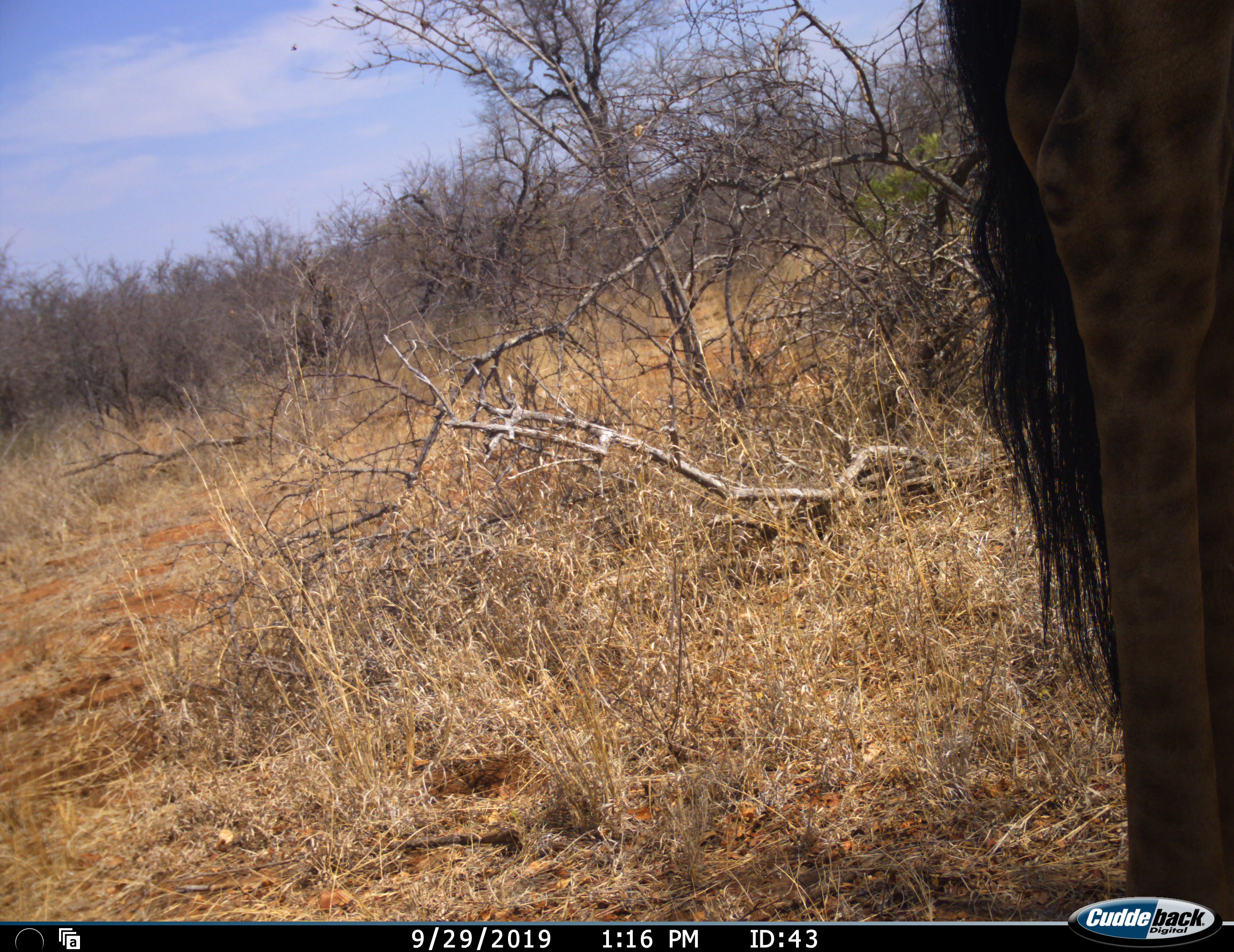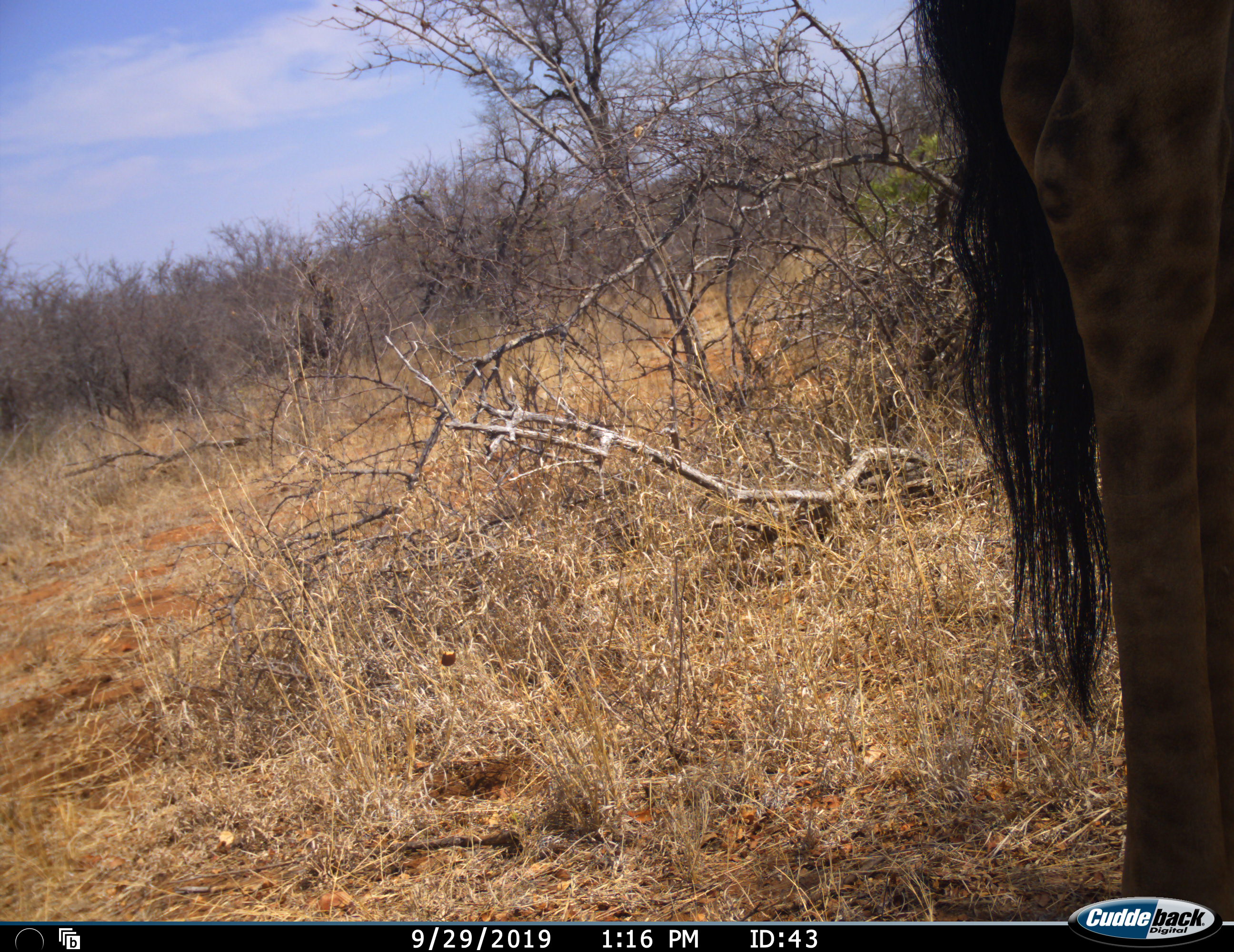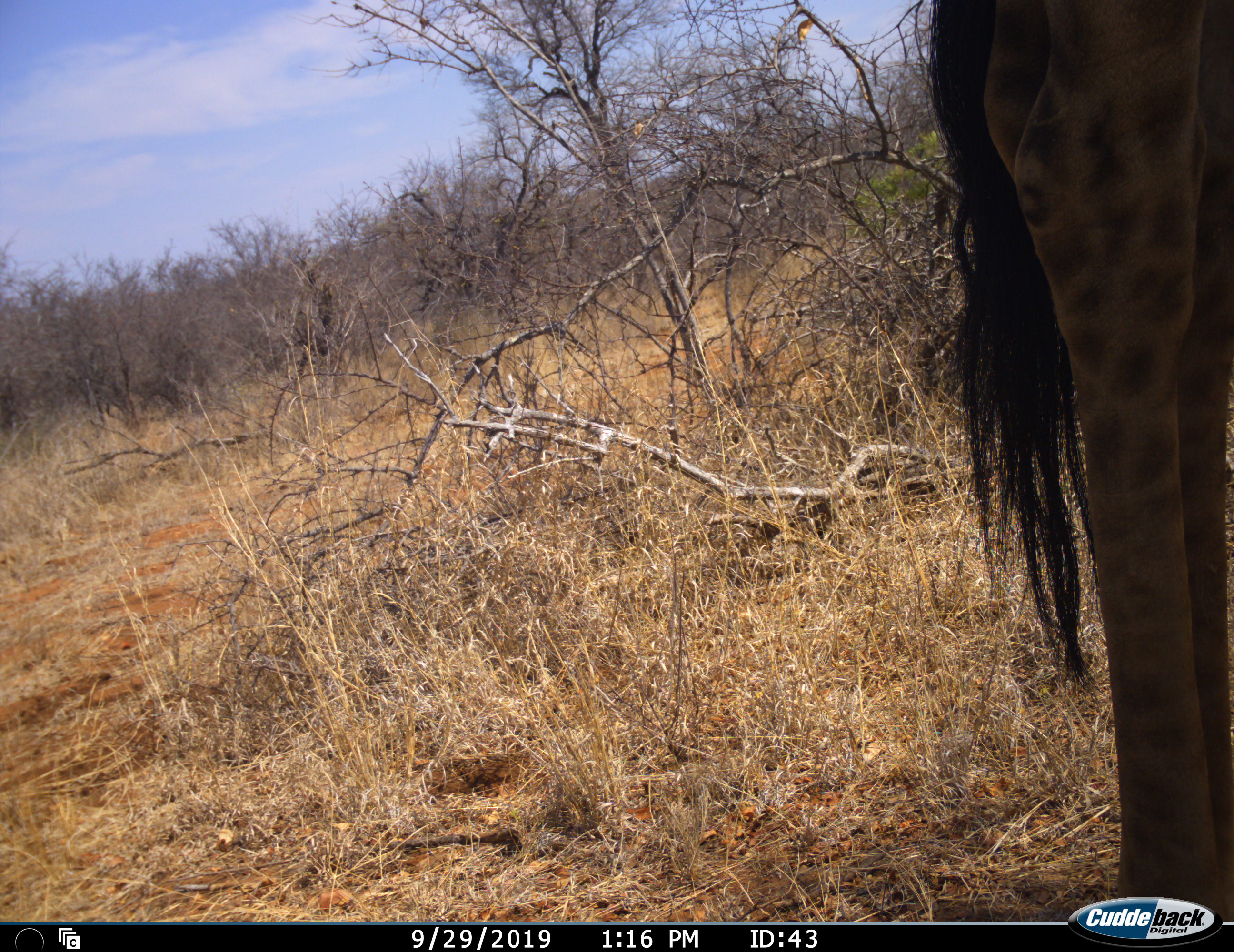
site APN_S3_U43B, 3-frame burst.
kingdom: Animalia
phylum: Chordata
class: Mammalia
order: Artiodactyla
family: Giraffidae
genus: Giraffa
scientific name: Giraffa camelopardalis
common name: giraffe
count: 1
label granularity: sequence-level